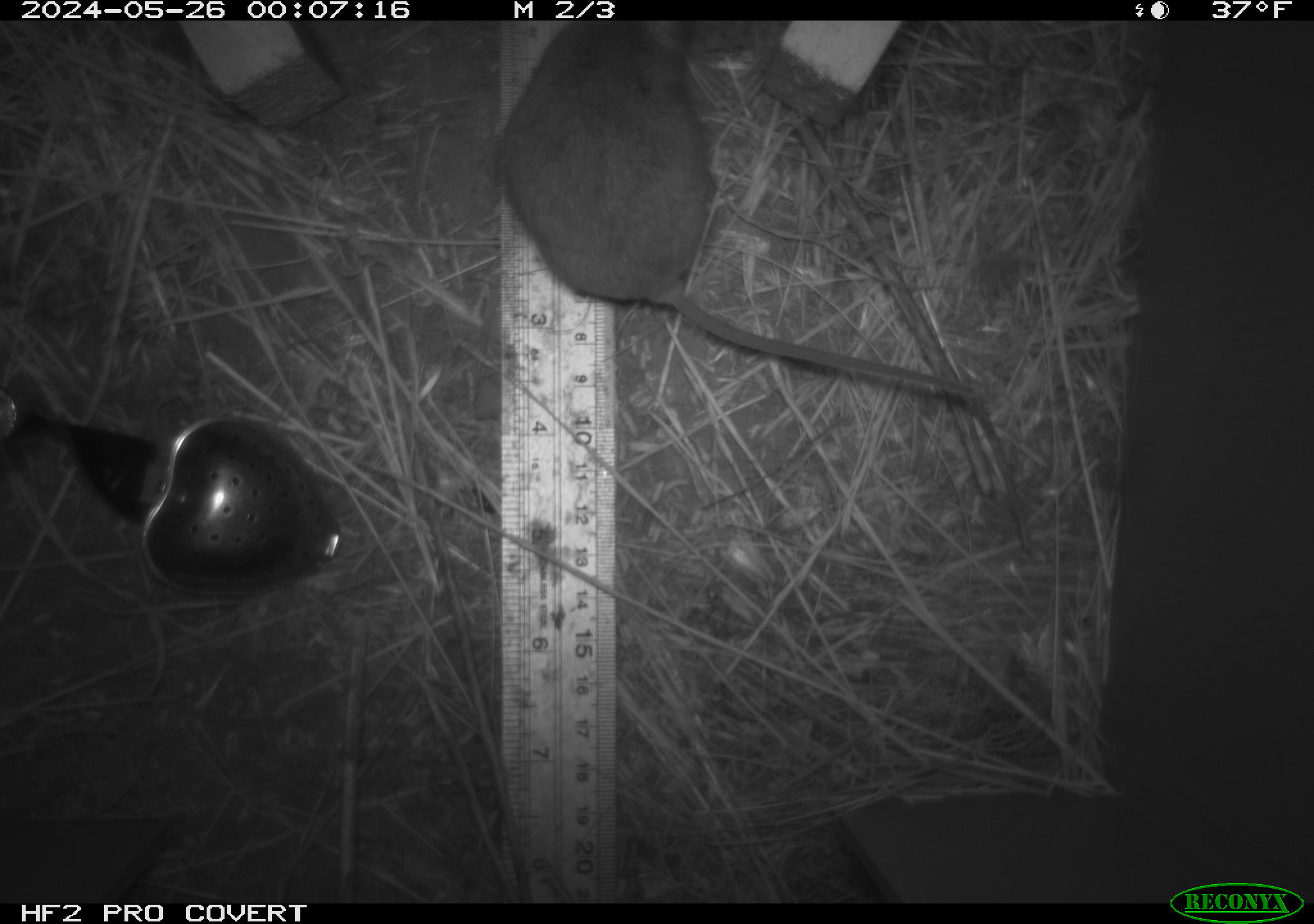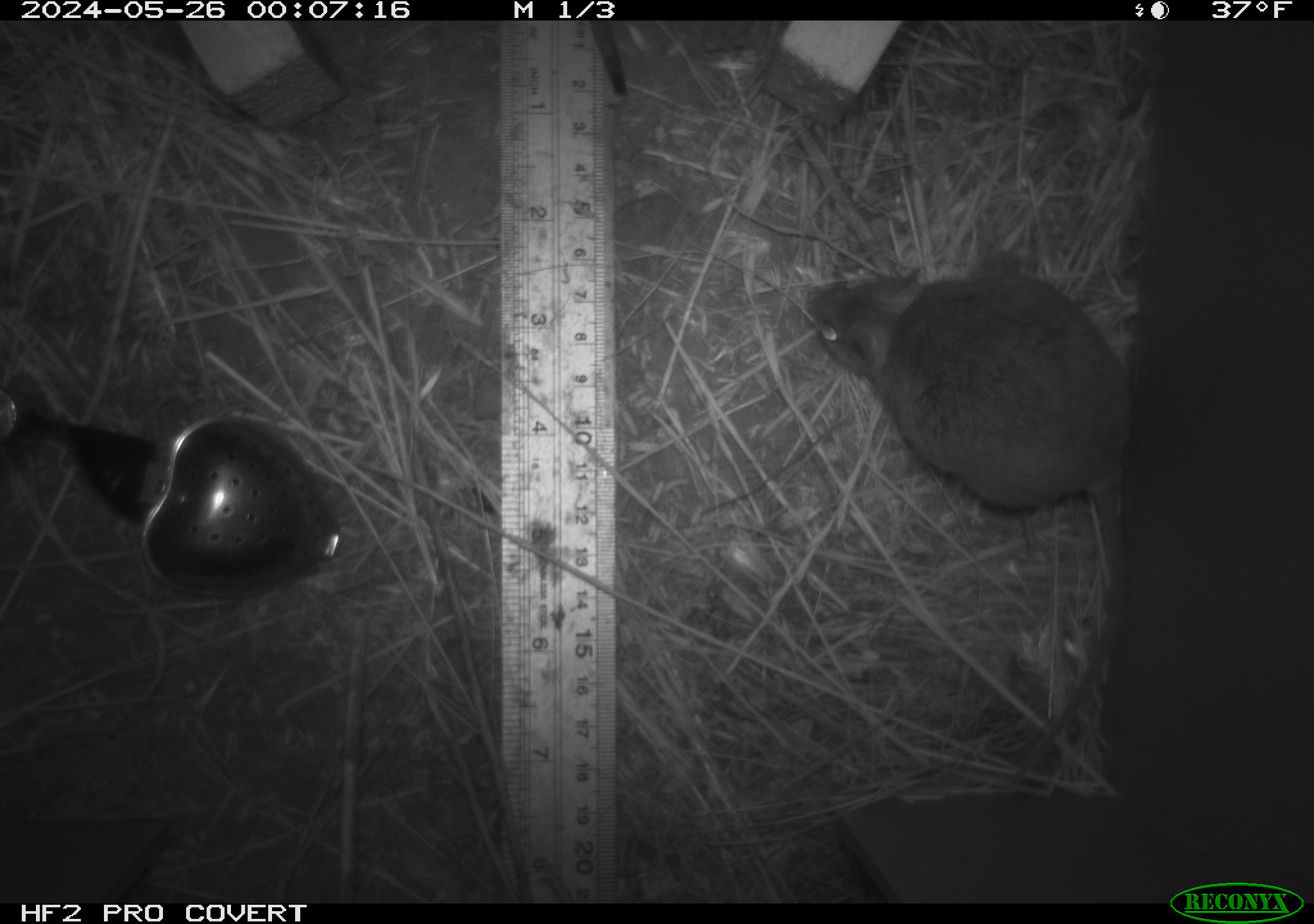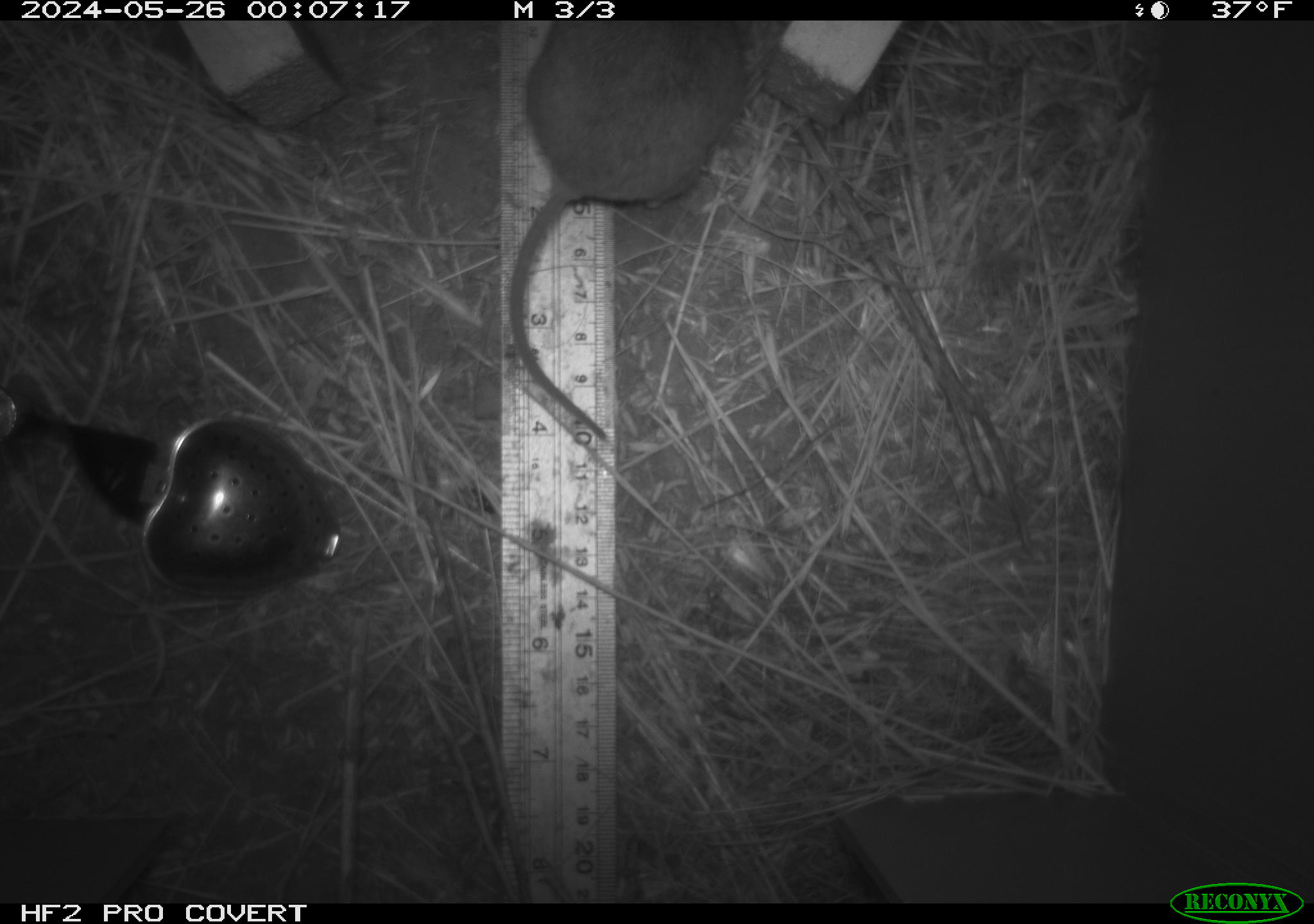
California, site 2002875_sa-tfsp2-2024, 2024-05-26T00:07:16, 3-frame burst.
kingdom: Animalia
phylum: Chordata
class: Mammalia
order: Rodentia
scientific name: Rodentia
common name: mouse species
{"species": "mouse species (Rodentia)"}